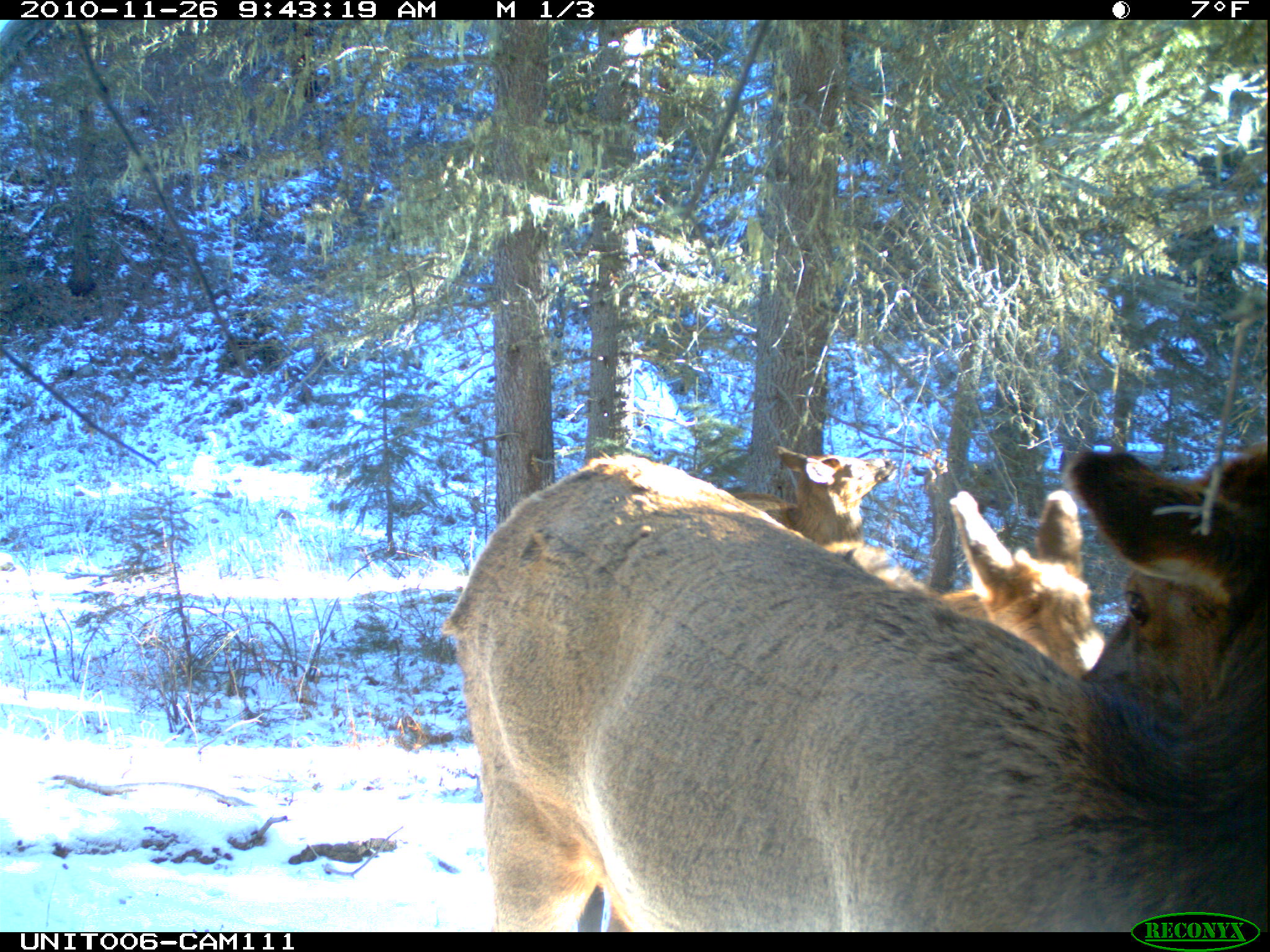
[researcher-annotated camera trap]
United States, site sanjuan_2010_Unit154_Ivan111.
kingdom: Animalia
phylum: Chordata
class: Mammalia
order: Artiodactyla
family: Cervidae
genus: Cervus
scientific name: Cervus elaphus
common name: red deer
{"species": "Cervus elaphus (red deer)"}